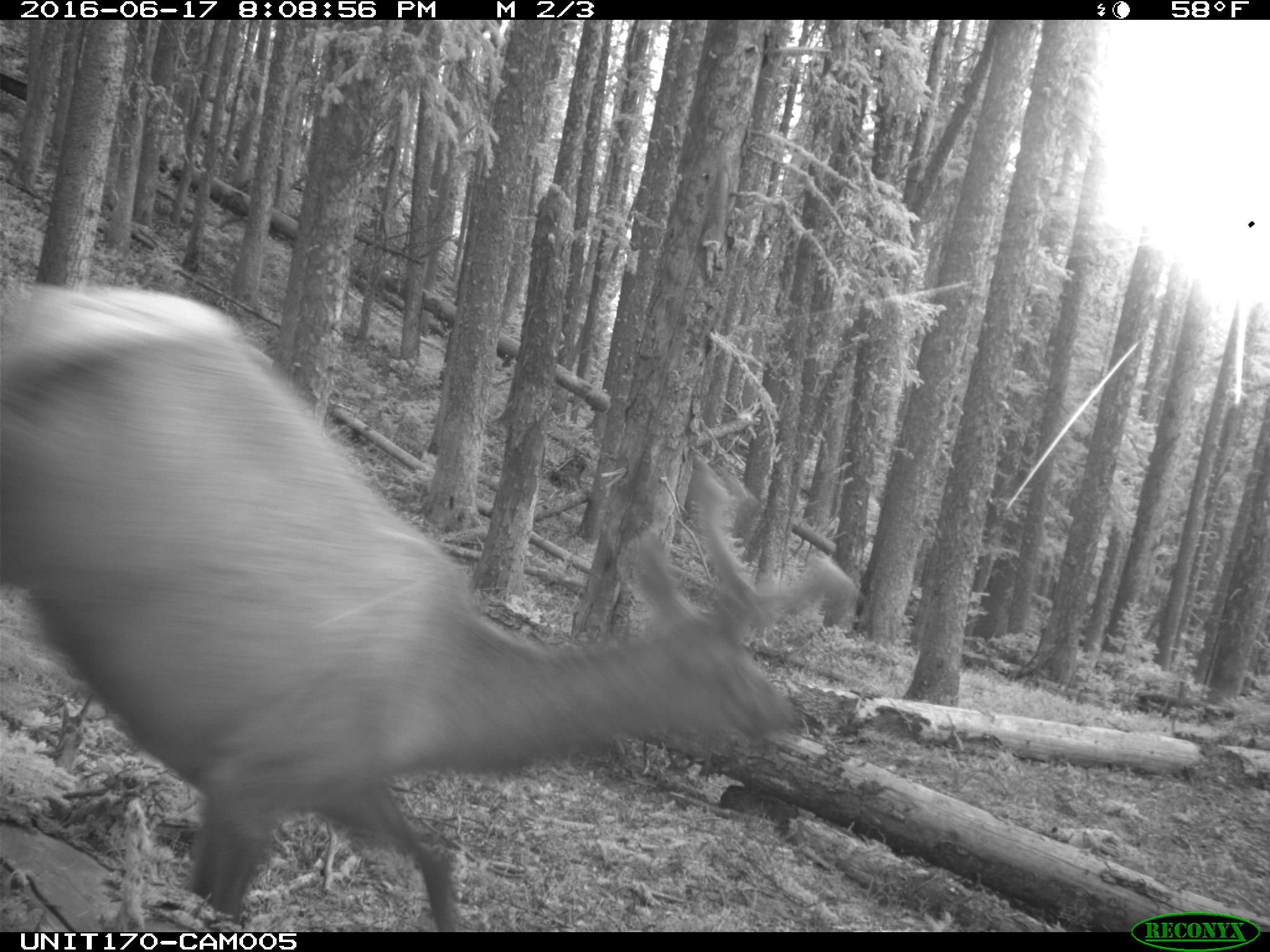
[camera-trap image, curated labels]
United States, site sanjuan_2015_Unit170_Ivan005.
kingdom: Animalia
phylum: Chordata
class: Mammalia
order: Artiodactyla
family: Cervidae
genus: Cervus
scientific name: Cervus elaphus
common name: red deer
Cervus elaphus (red deer).